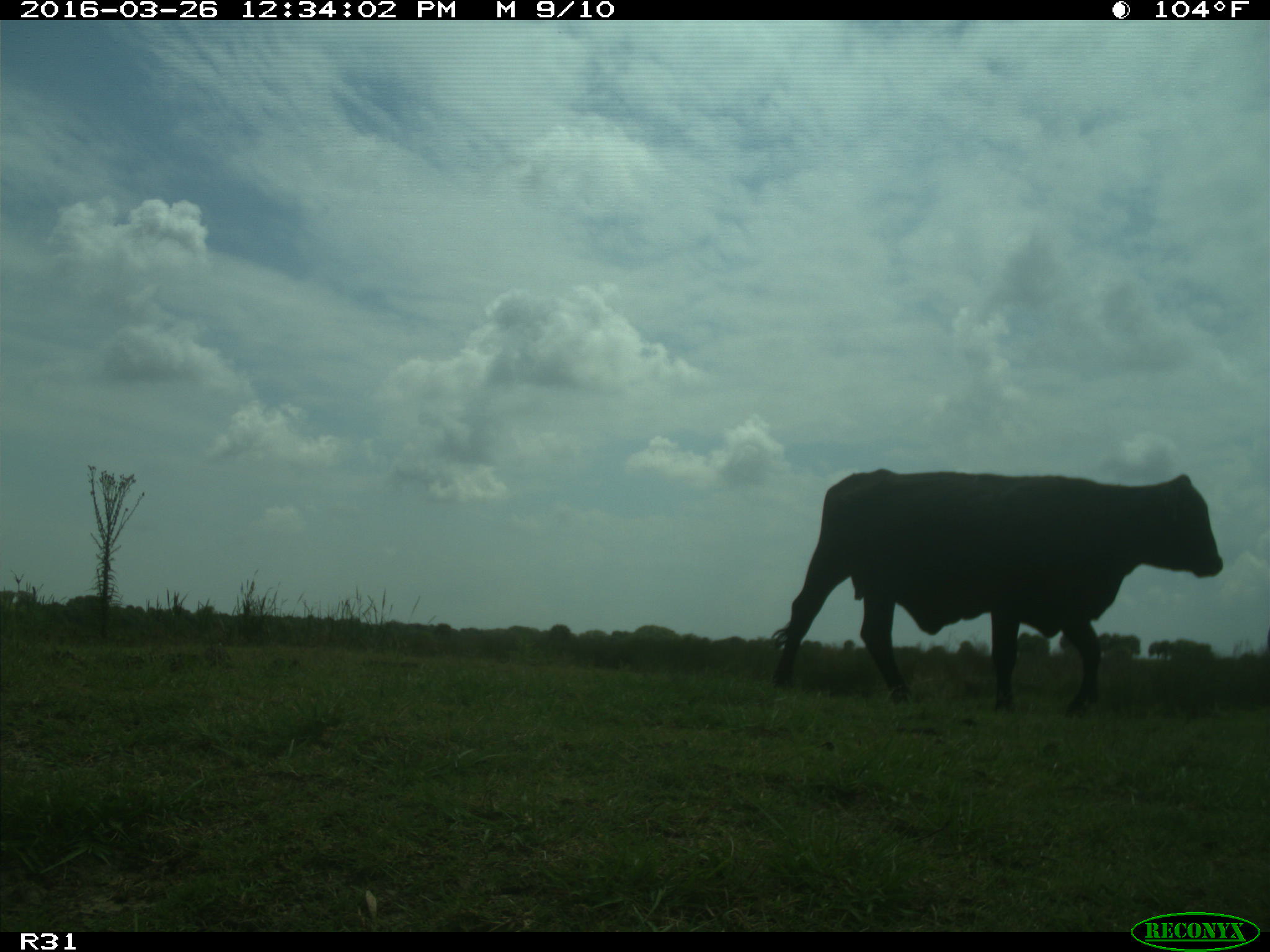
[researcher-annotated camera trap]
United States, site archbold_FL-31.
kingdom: Animalia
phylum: Chordata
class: Mammalia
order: Artiodactyla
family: Bovidae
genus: Bos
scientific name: Bos taurus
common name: domestic cow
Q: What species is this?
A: Bos taurus (domestic cow).